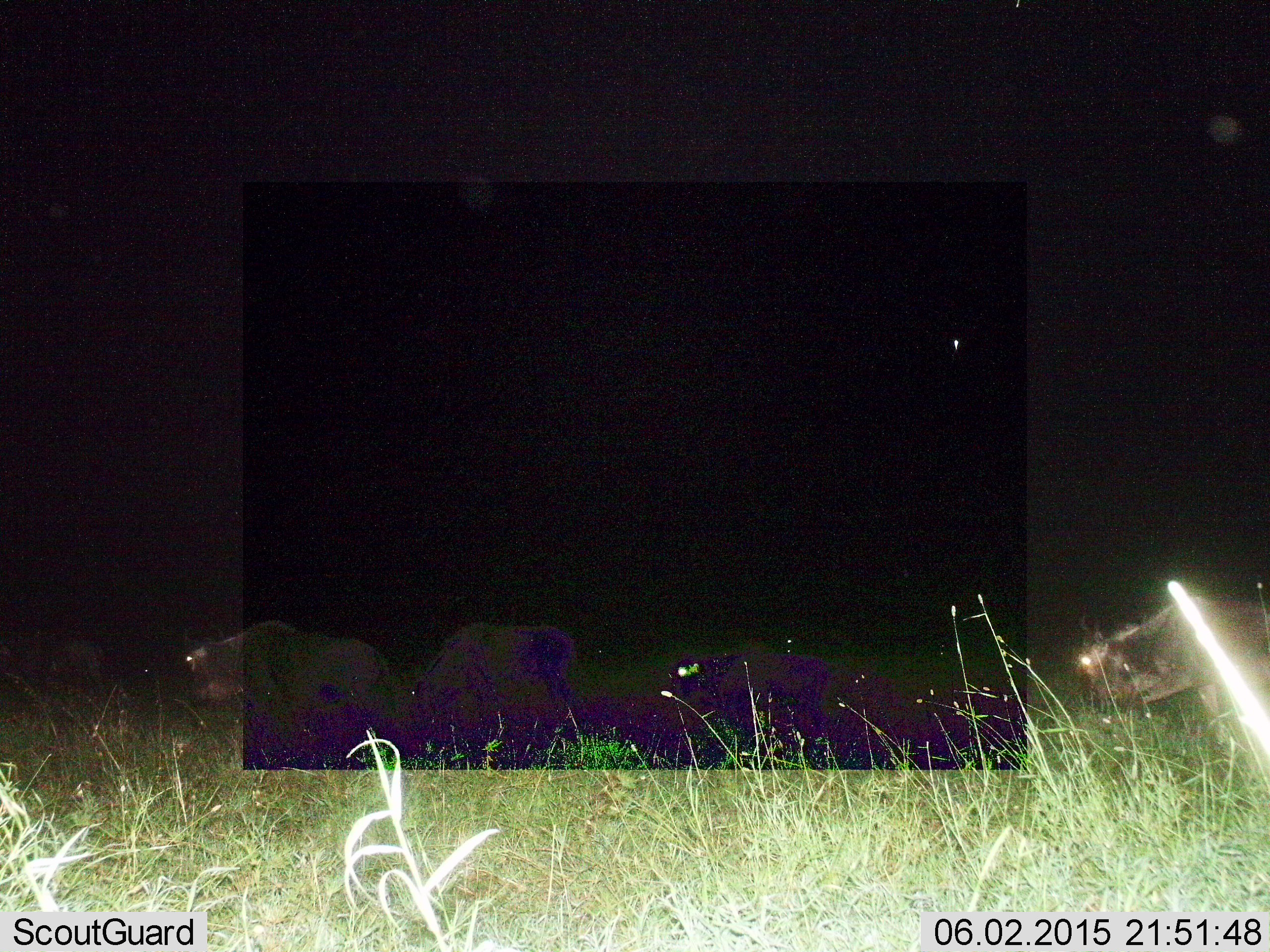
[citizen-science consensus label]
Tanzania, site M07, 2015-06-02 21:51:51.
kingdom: Animalia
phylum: Chordata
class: Mammalia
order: Artiodactyla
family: Bovidae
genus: Connochaetes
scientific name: Connochaetes taurinus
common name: blue wildebeest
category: wildebeest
Wildebeest (blue wildebeest) (Connochaetes taurinus), count 5. Behavior (volunteer vote fractions): standing 33%, resting 11%, moving 89%, interacting 0%. Young present (vote fraction): 0%. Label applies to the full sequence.